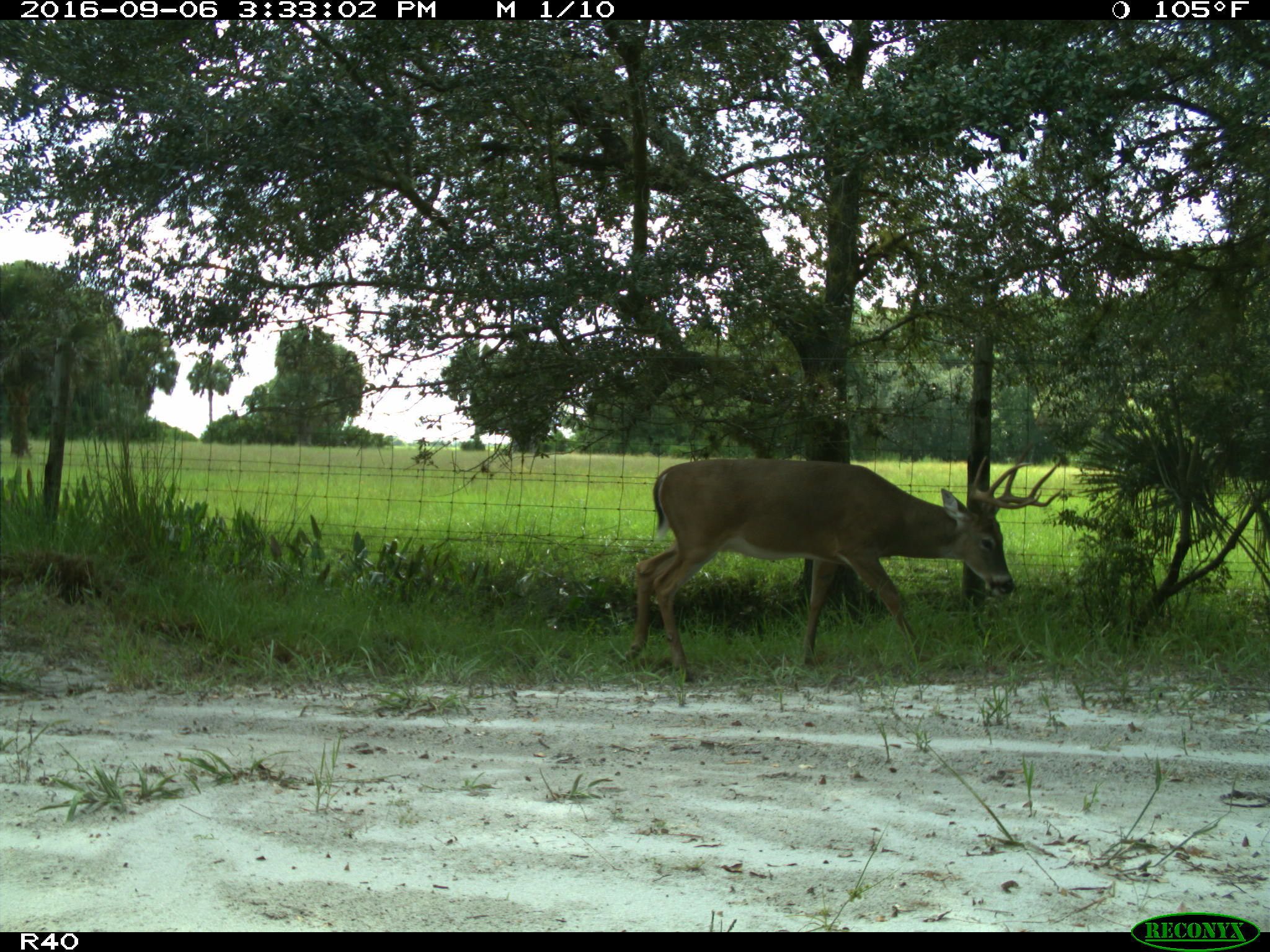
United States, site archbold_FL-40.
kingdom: Animalia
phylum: Chordata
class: Mammalia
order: Artiodactyla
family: Cervidae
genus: Odocoileus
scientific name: Odocoileus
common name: deer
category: unidentified deer